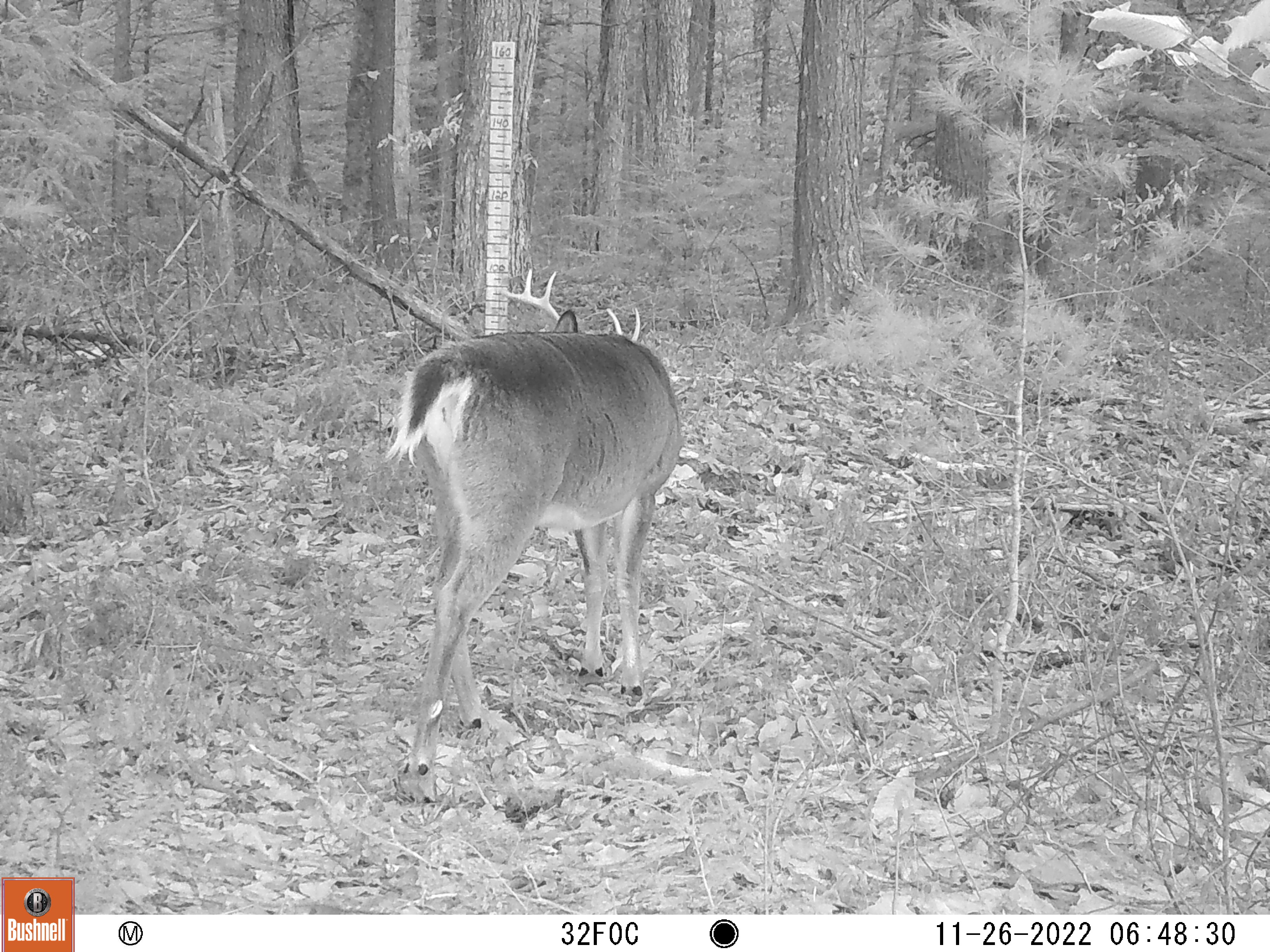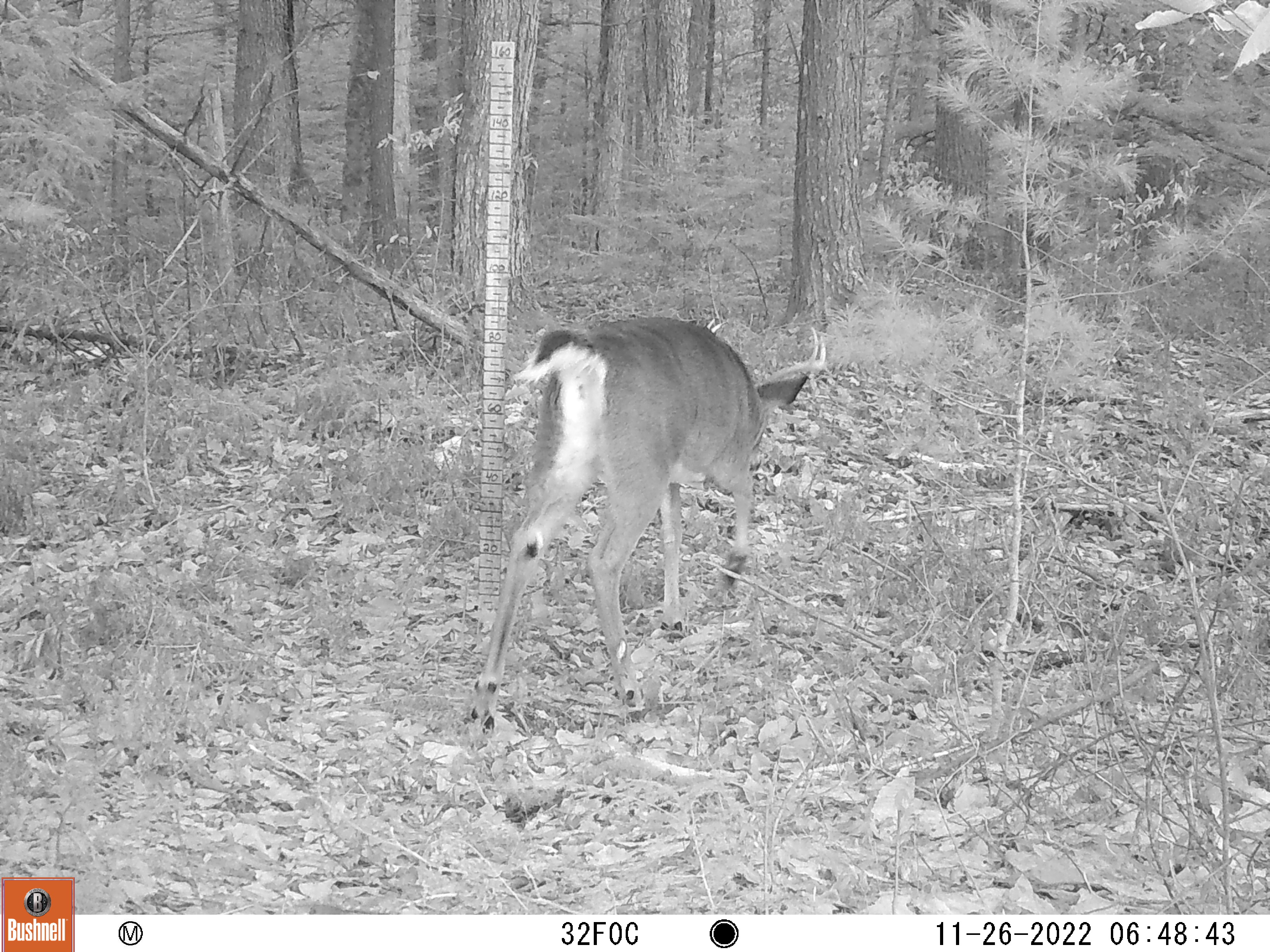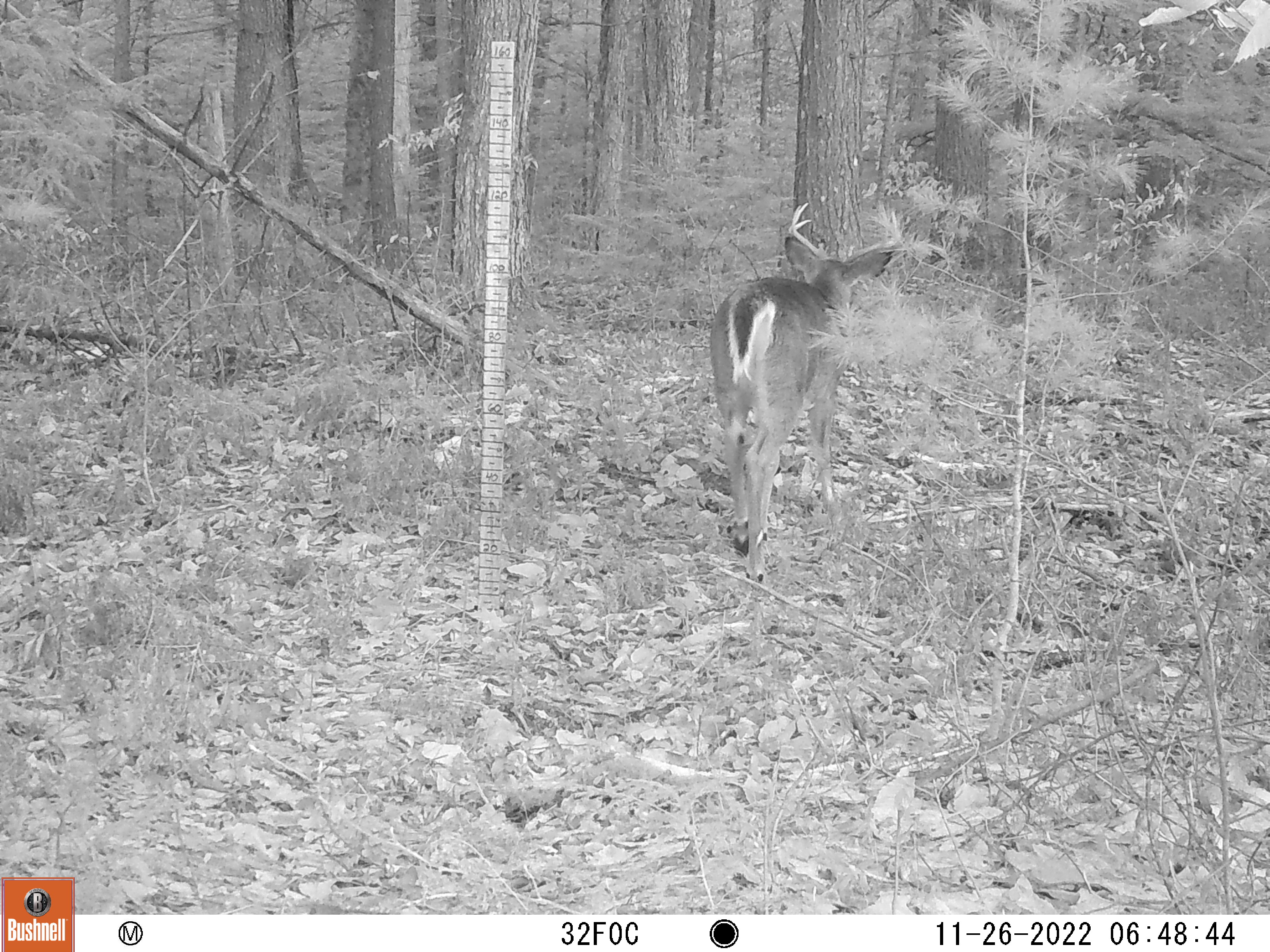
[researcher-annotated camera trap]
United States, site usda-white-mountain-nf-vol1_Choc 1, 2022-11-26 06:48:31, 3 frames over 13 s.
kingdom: Animalia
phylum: Chordata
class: Mammalia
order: Artiodactyla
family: Cervidae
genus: Odocoileus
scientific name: Odocoileus virginianus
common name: white-tailed deer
White-tailed deer (Odocoileus virginianus).